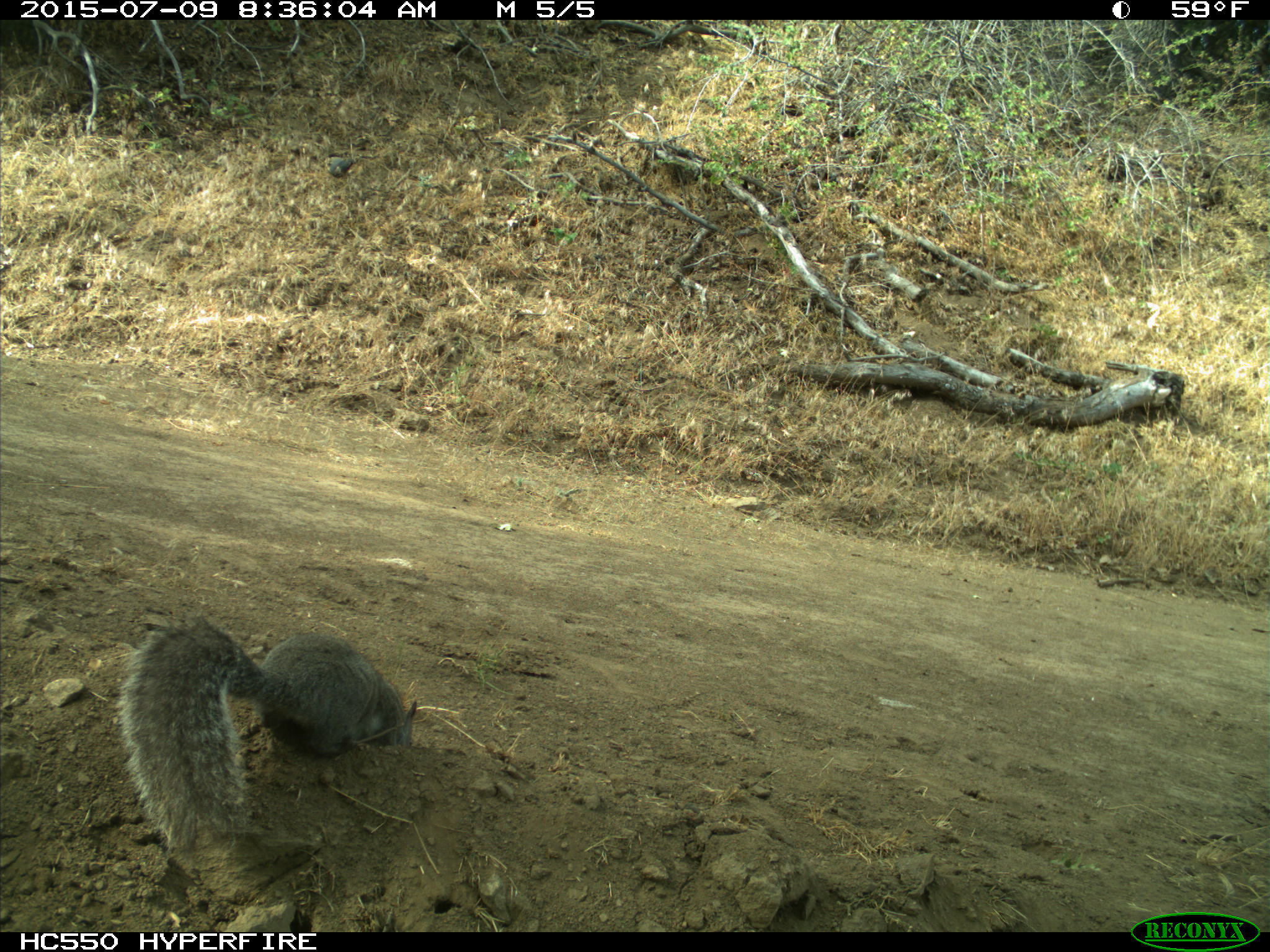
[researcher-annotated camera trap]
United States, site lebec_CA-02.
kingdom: Animalia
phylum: Chordata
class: Mammalia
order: Rodentia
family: Sciuridae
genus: Sciurus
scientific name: Sciurus carolinensis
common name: eastern gray squirrel